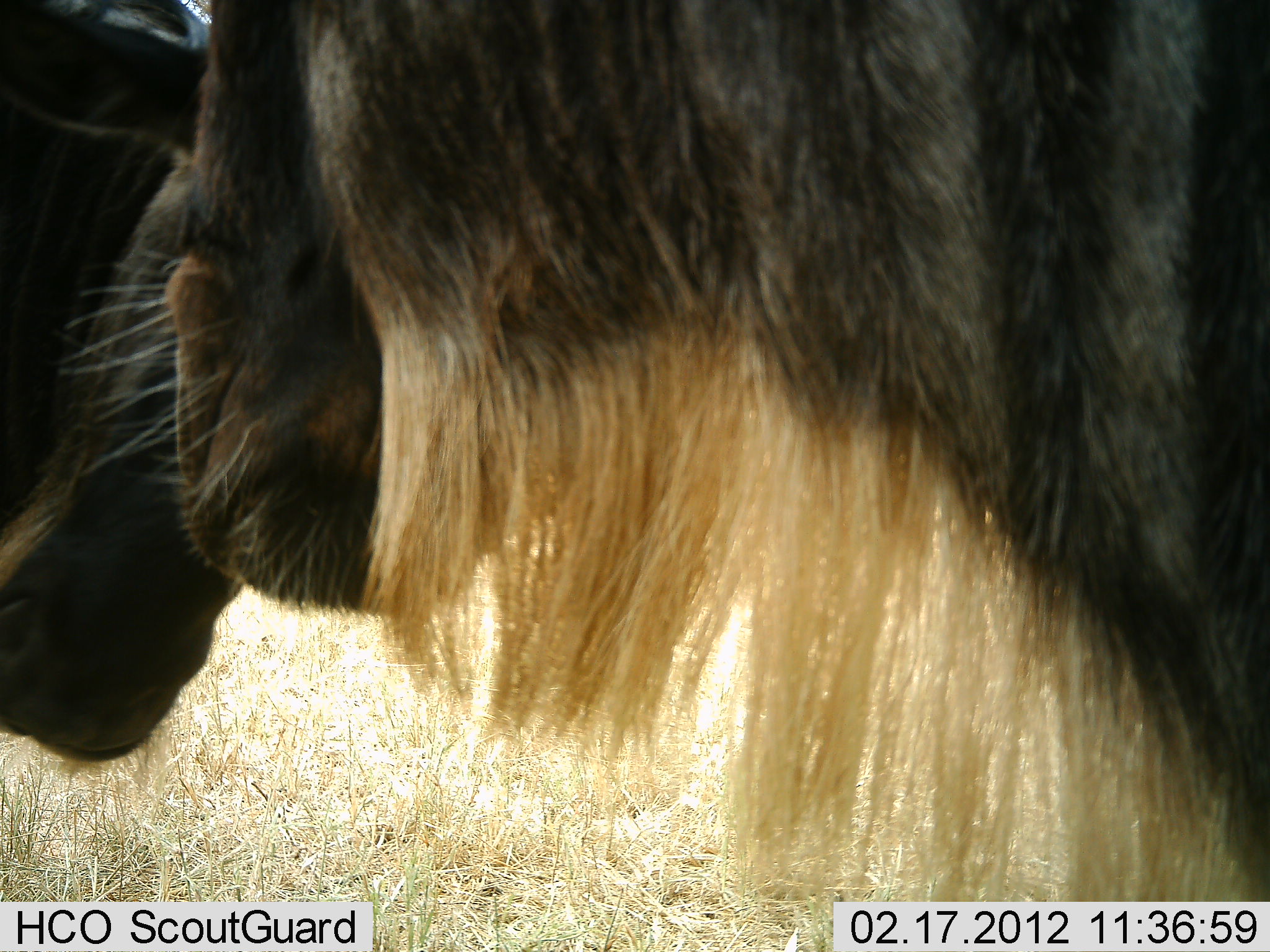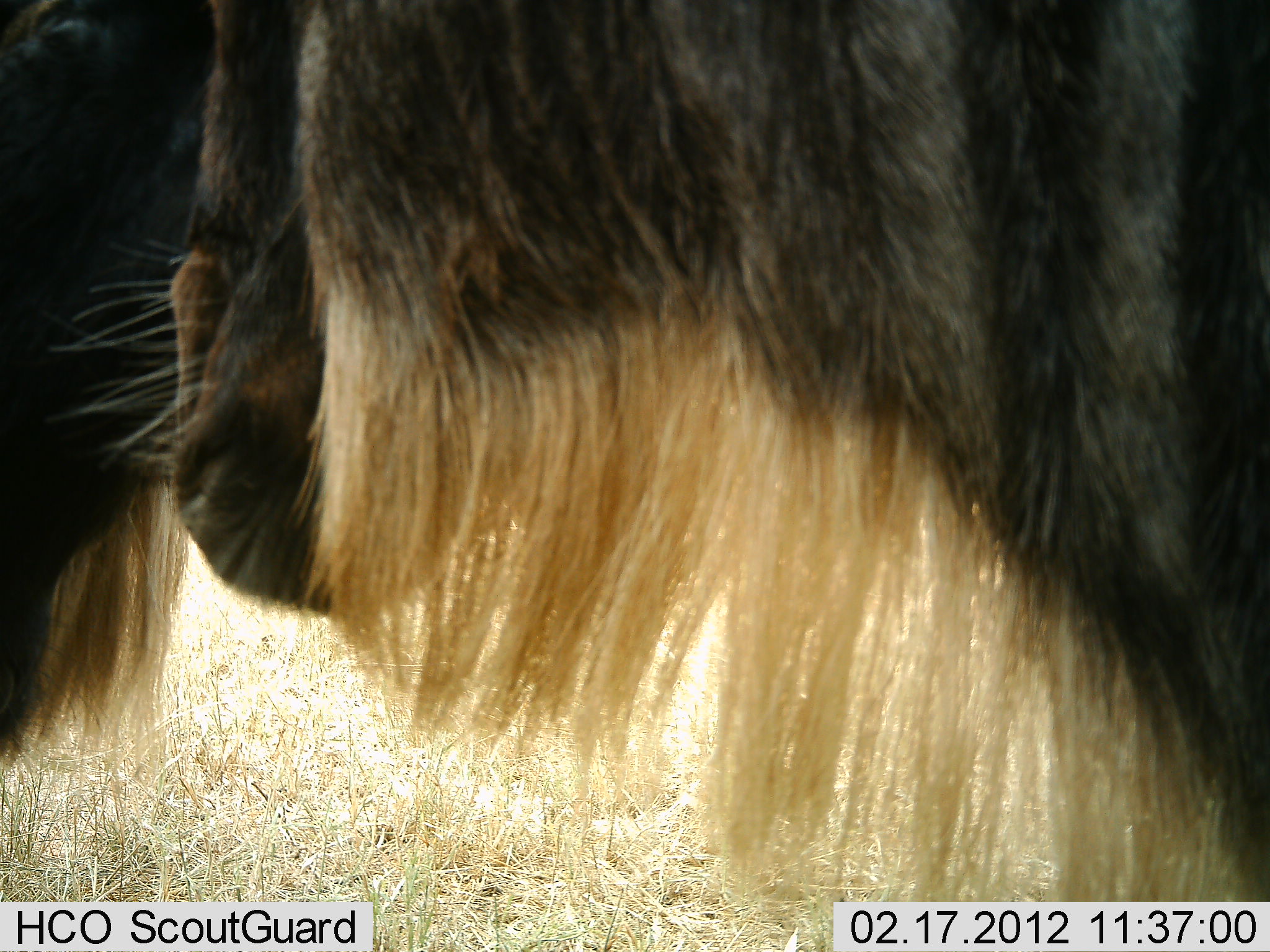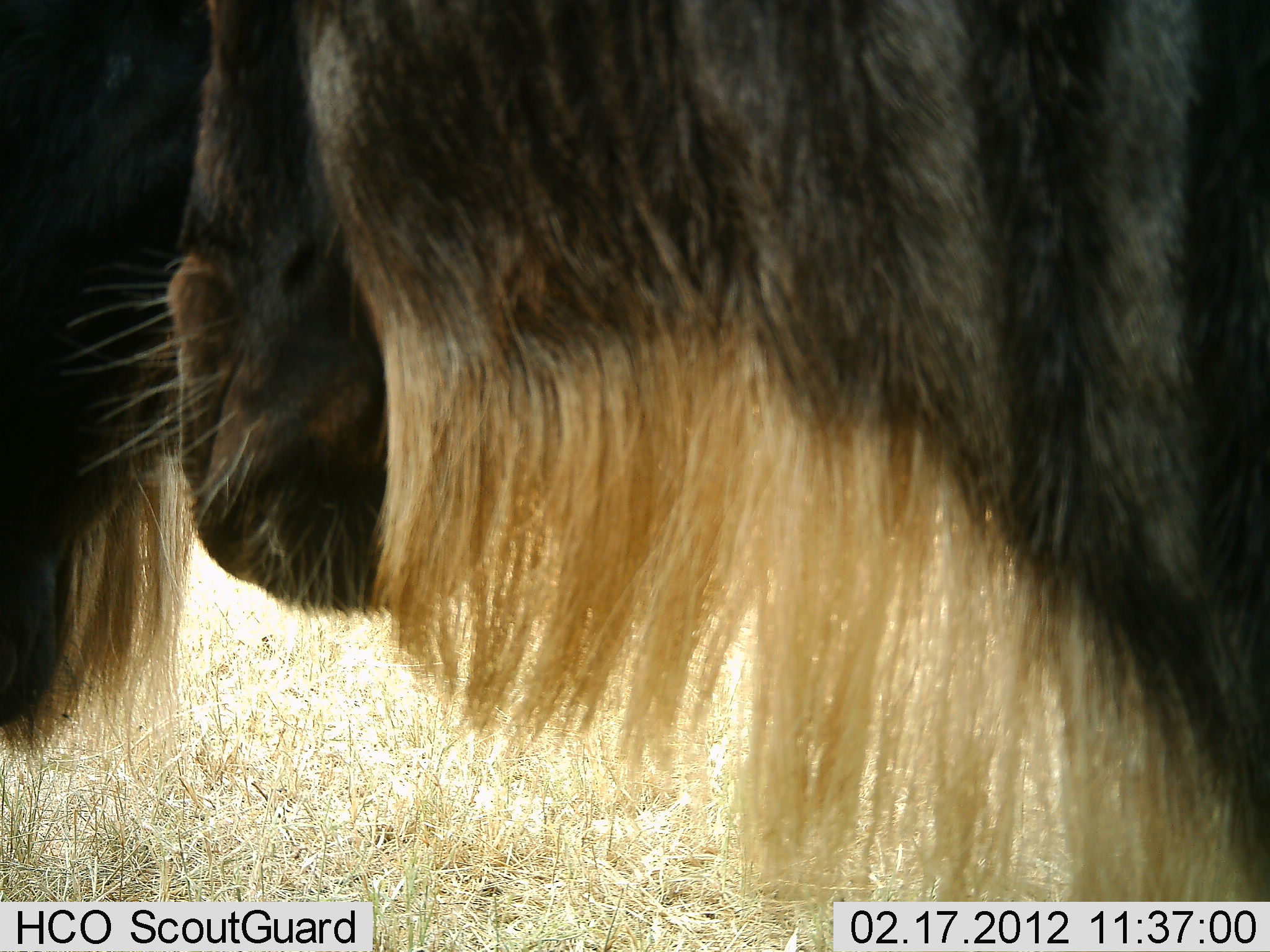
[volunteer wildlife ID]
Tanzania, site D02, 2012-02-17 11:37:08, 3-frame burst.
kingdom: Animalia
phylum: Chordata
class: Mammalia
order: Artiodactyla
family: Bovidae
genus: Connochaetes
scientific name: Connochaetes taurinus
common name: blue wildebeest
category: wildebeest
Wildebeest (blue wildebeest) (Connochaetes taurinus), count 2. Behavior (volunteer vote fractions): standing 82%, resting 0%, moving 0%, interacting 18%. Young present (vote fraction): 0%. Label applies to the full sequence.